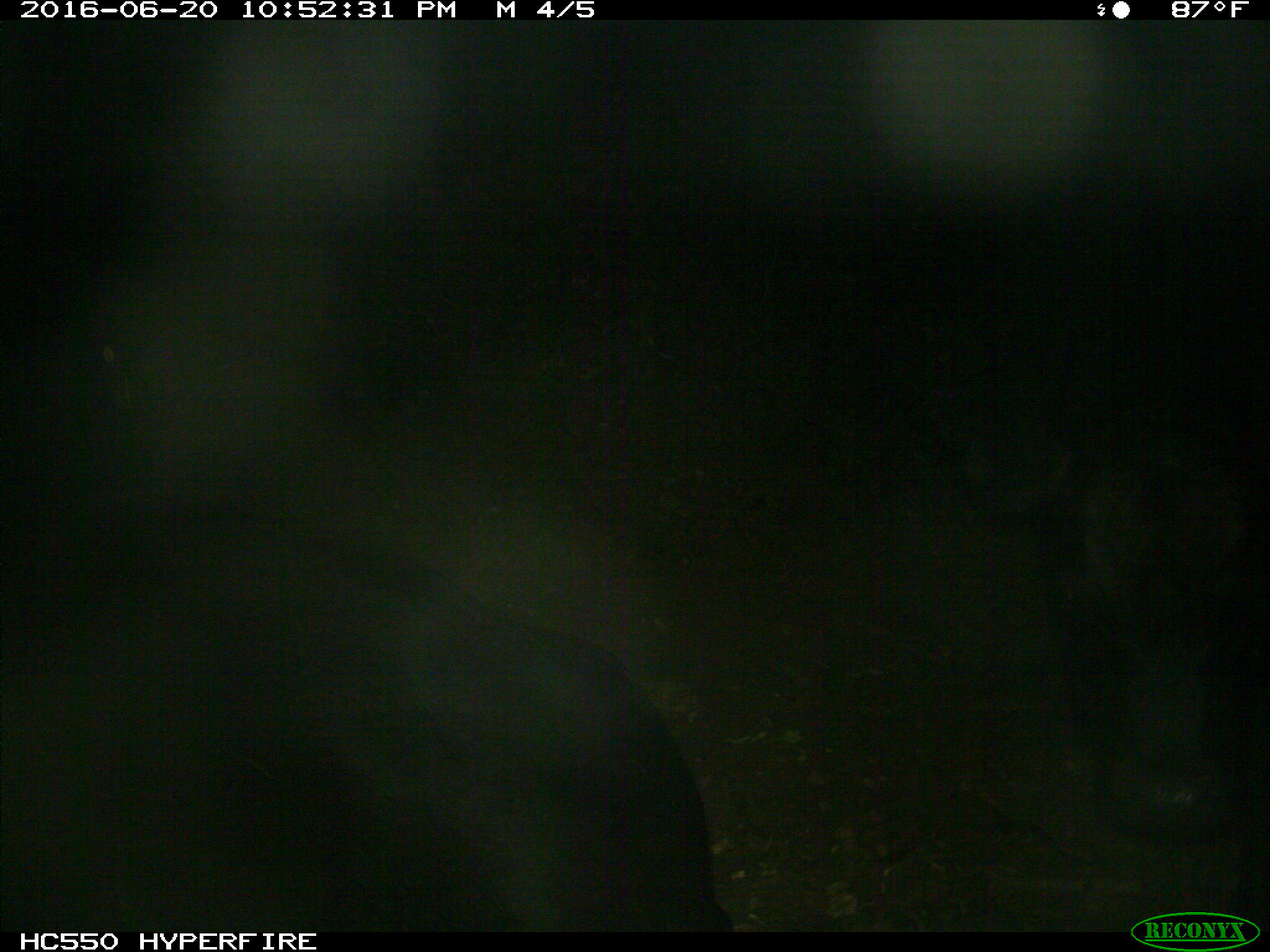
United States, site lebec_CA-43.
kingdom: Animalia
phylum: Chordata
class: Mammalia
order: Artiodactyla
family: Bovidae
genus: Bos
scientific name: Bos taurus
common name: domestic cow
Bos taurus (domestic cow).